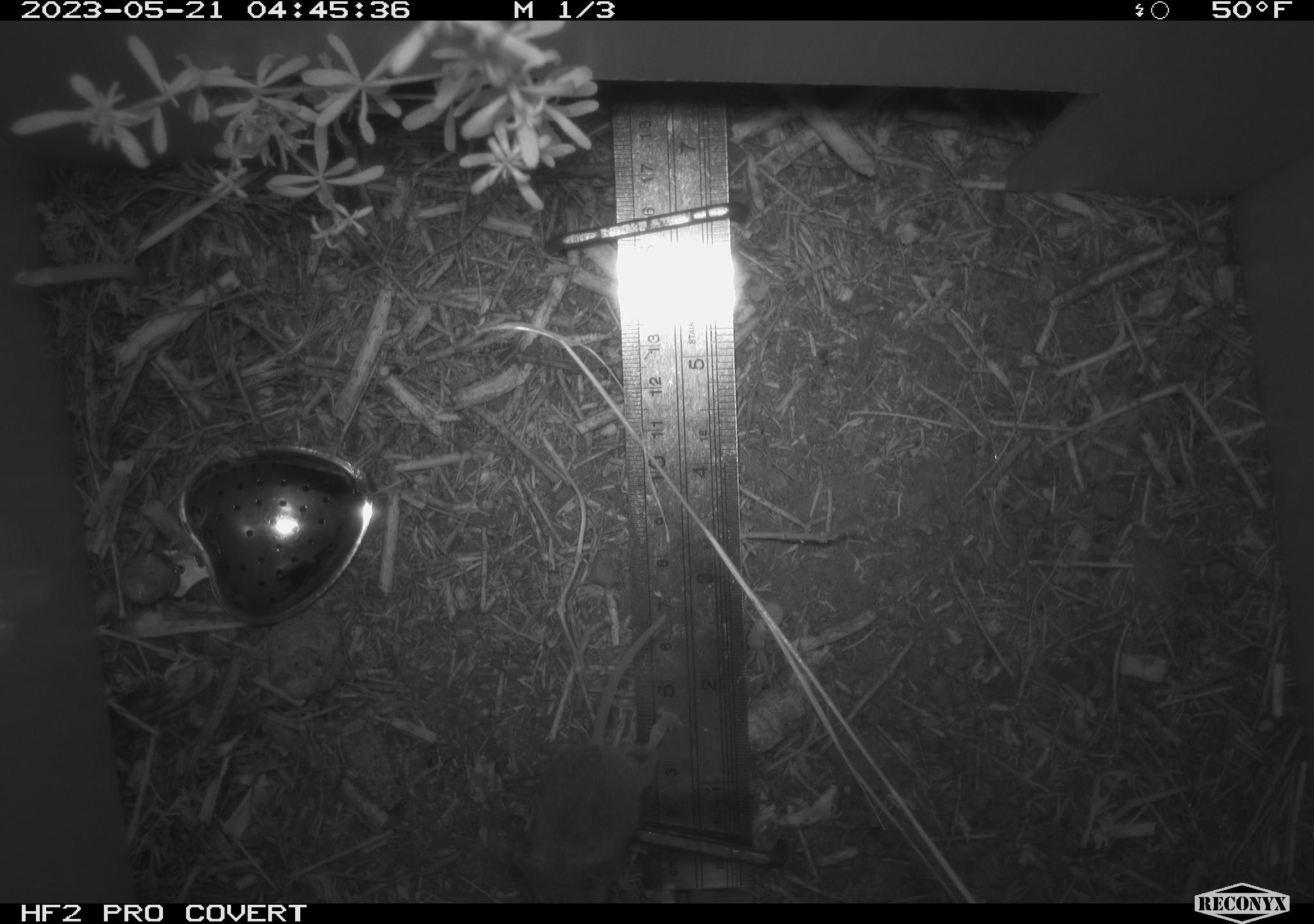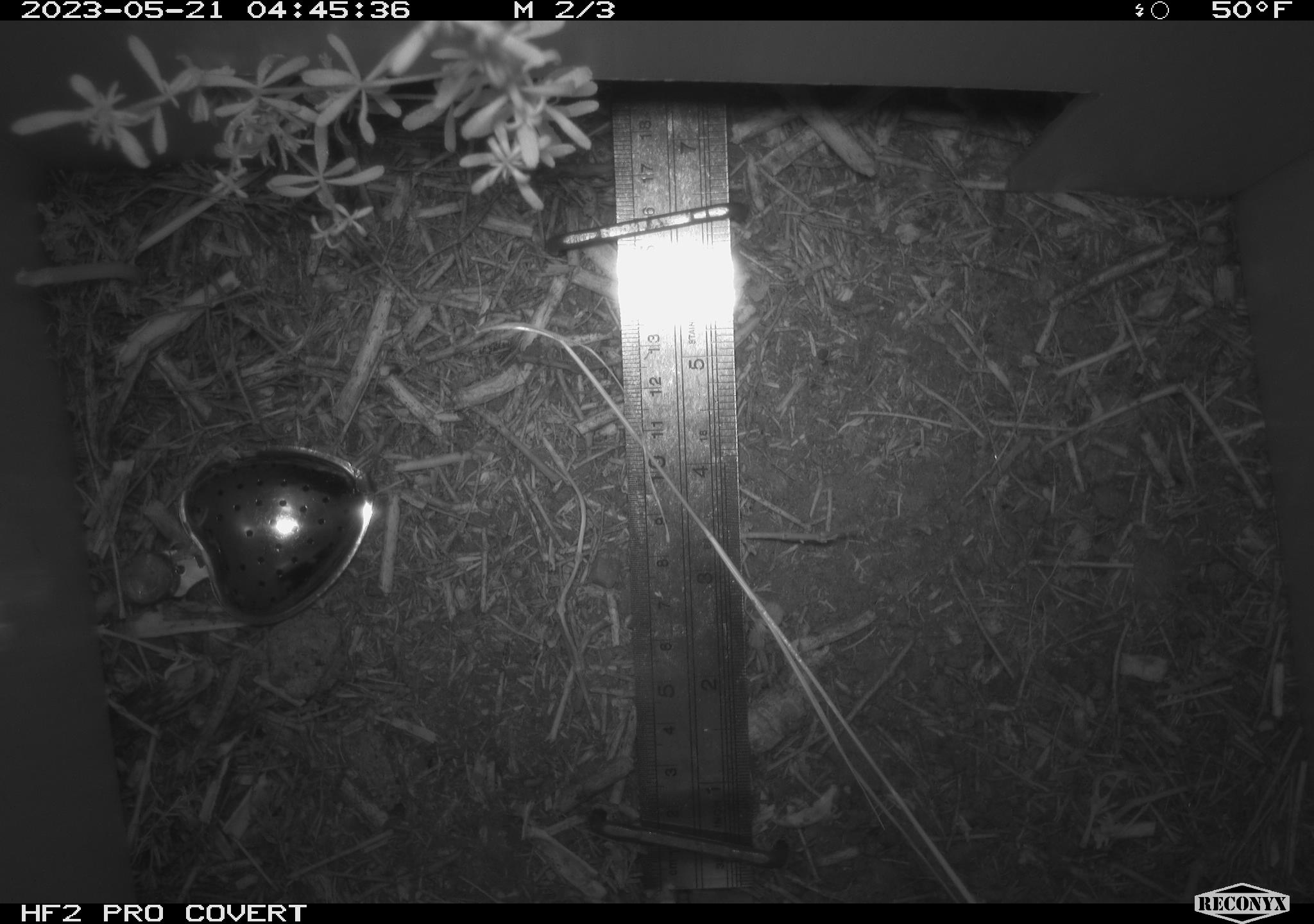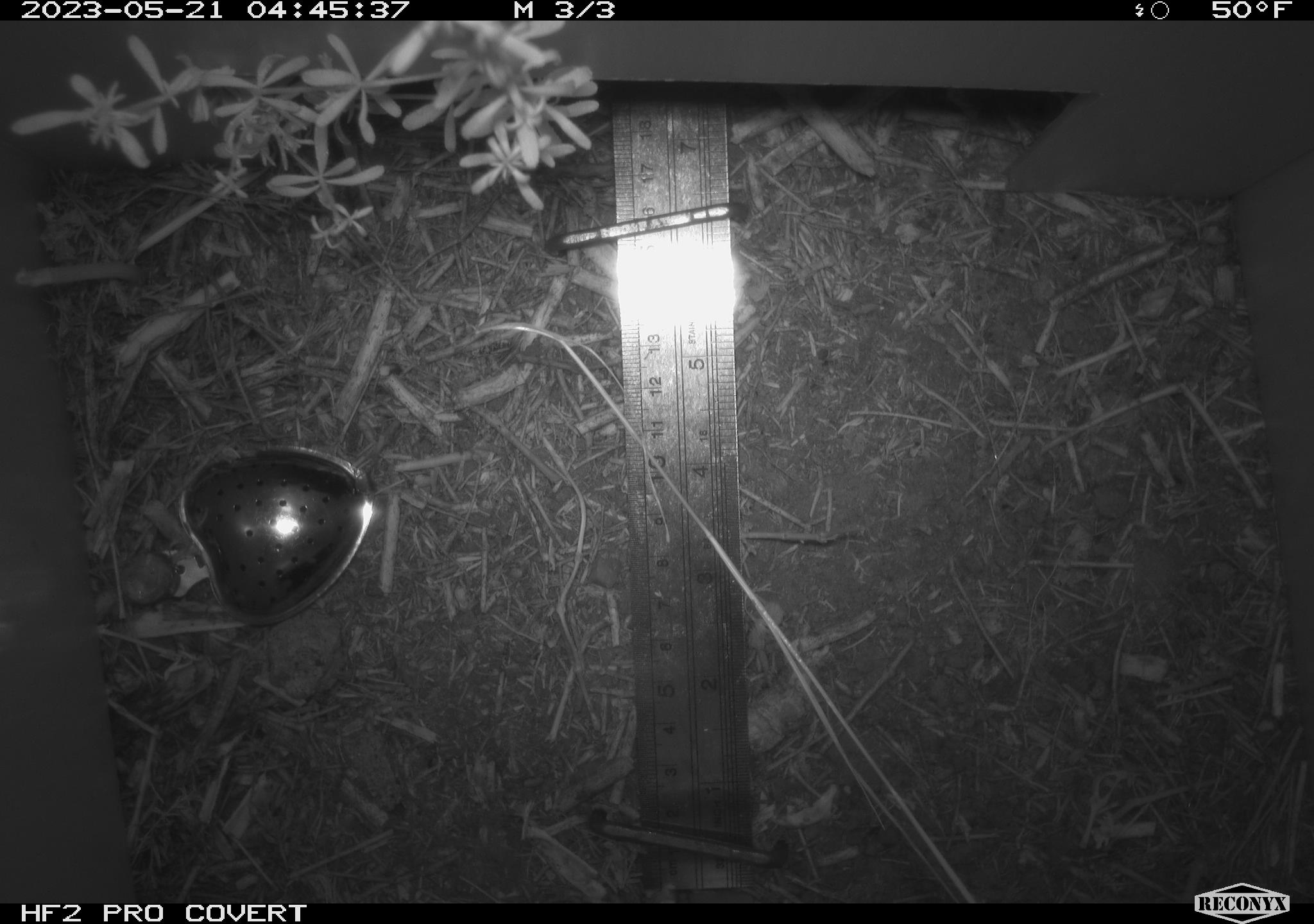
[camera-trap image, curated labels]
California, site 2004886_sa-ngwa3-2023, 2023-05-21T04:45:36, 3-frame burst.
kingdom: Animalia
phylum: Chordata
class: Mammalia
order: Rodentia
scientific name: Rodentia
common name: mouse species